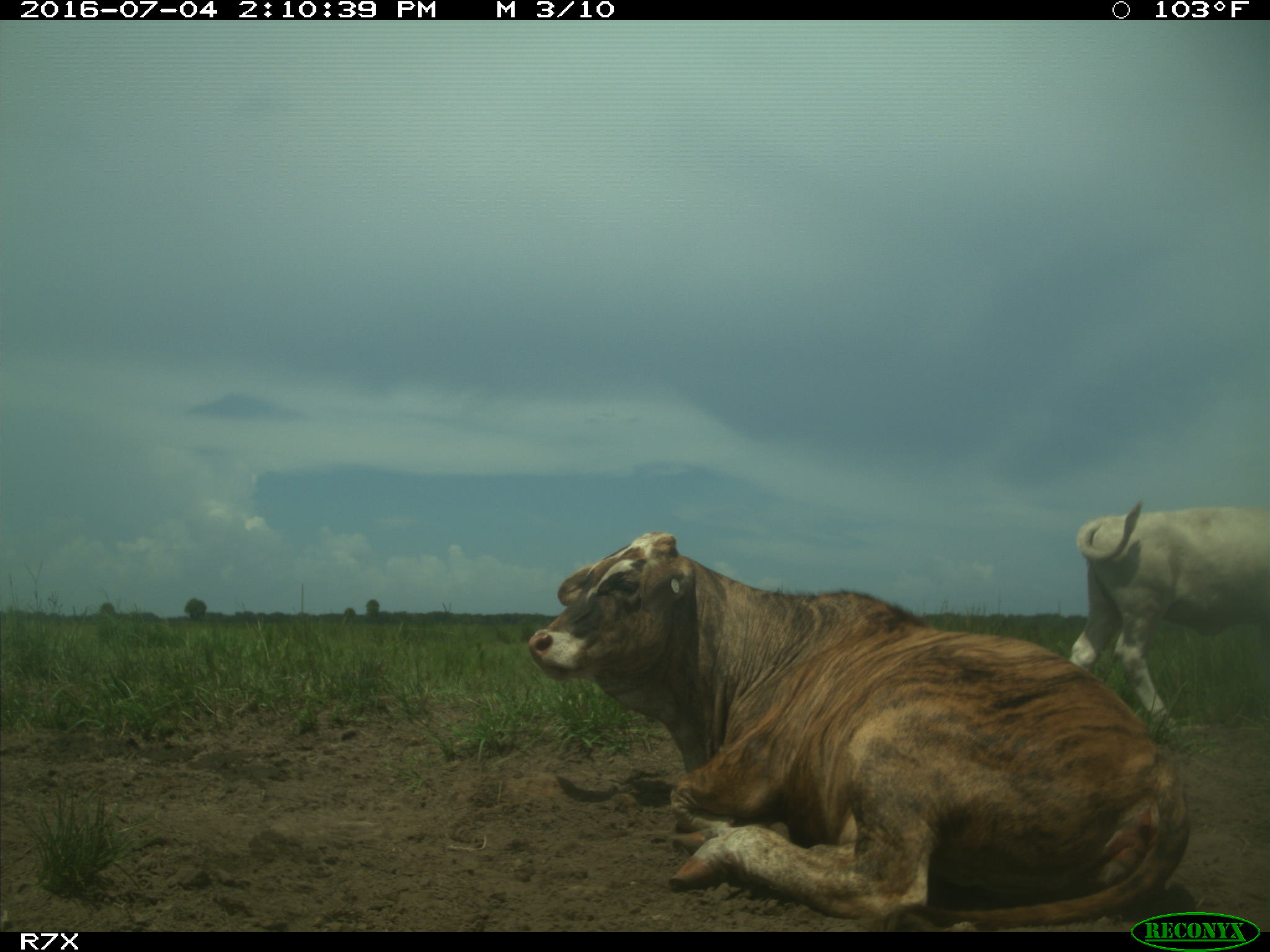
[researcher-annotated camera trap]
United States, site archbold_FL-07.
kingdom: Animalia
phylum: Chordata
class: Mammalia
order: Artiodactyla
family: Bovidae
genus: Bos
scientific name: Bos taurus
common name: domestic cow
Bos taurus (domestic cow).